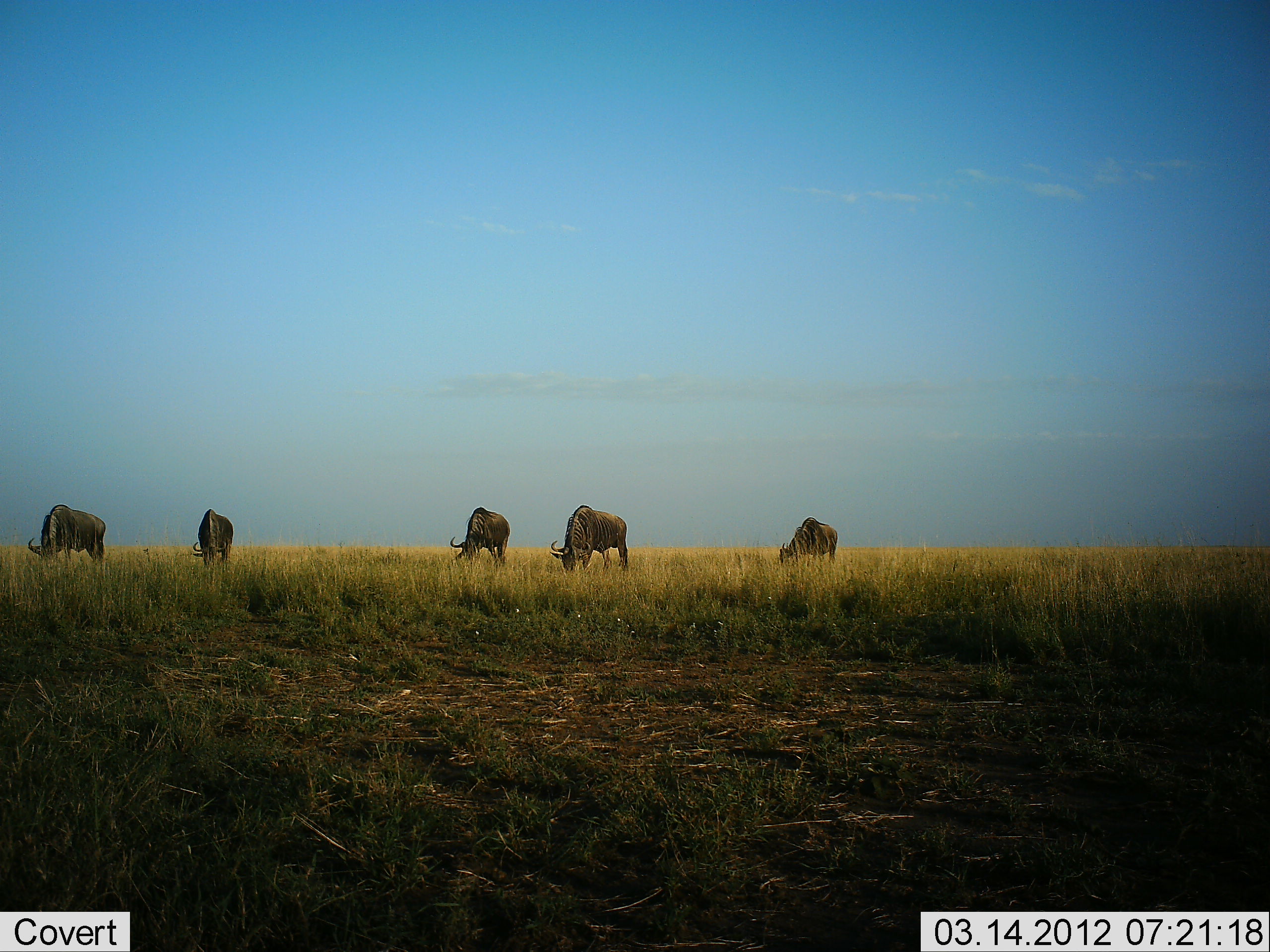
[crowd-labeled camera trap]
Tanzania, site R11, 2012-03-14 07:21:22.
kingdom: Animalia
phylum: Chordata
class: Mammalia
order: Artiodactyla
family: Bovidae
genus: Connochaetes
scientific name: Connochaetes taurinus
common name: blue wildebeest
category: wildebeest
Wildebeest (blue wildebeest) (Connochaetes taurinus), count 5. Behavior (volunteer vote fractions): standing 20%, resting 0%, moving 0%, interacting 0%. Young present (vote fraction): 0%. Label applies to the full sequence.